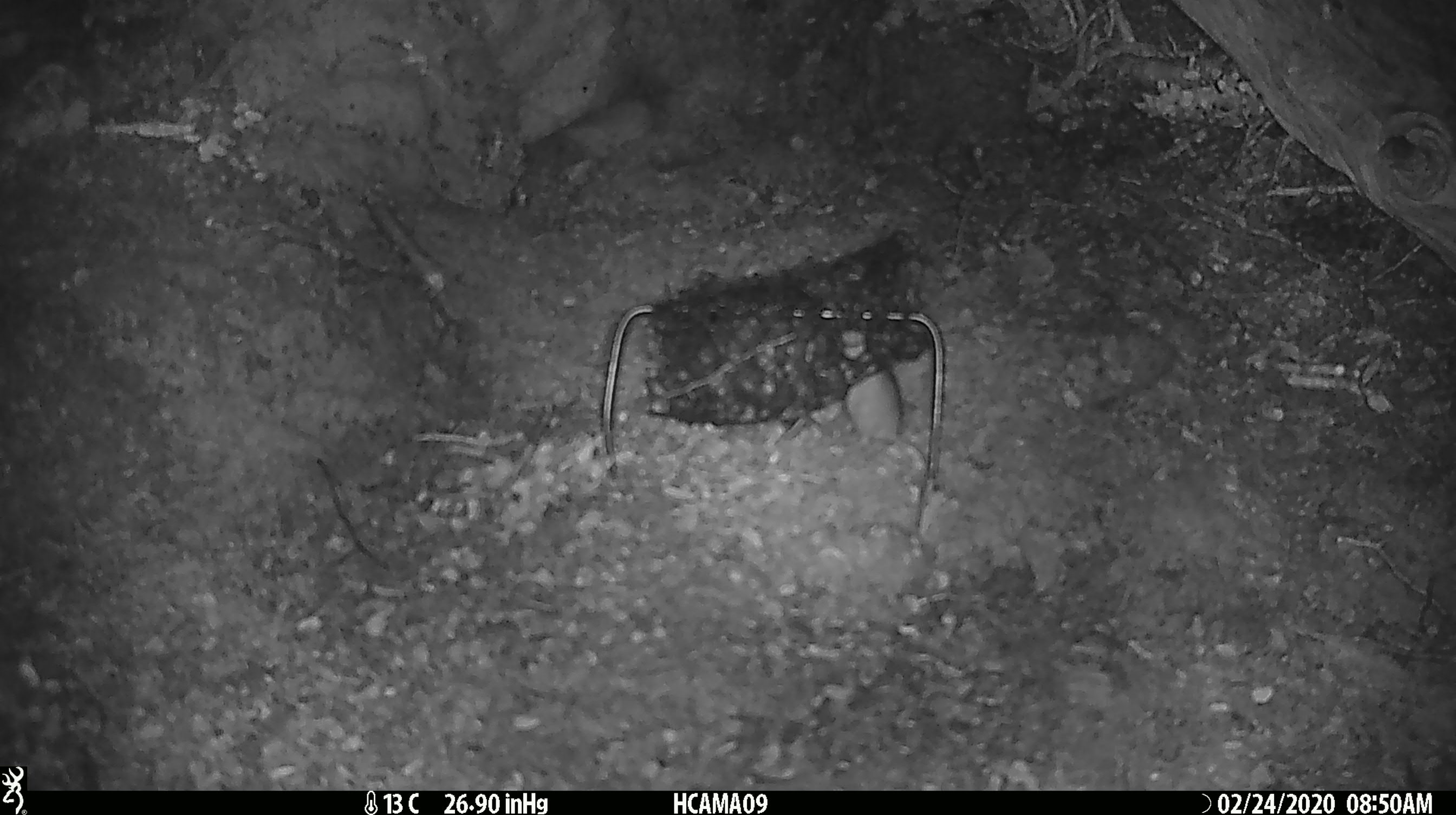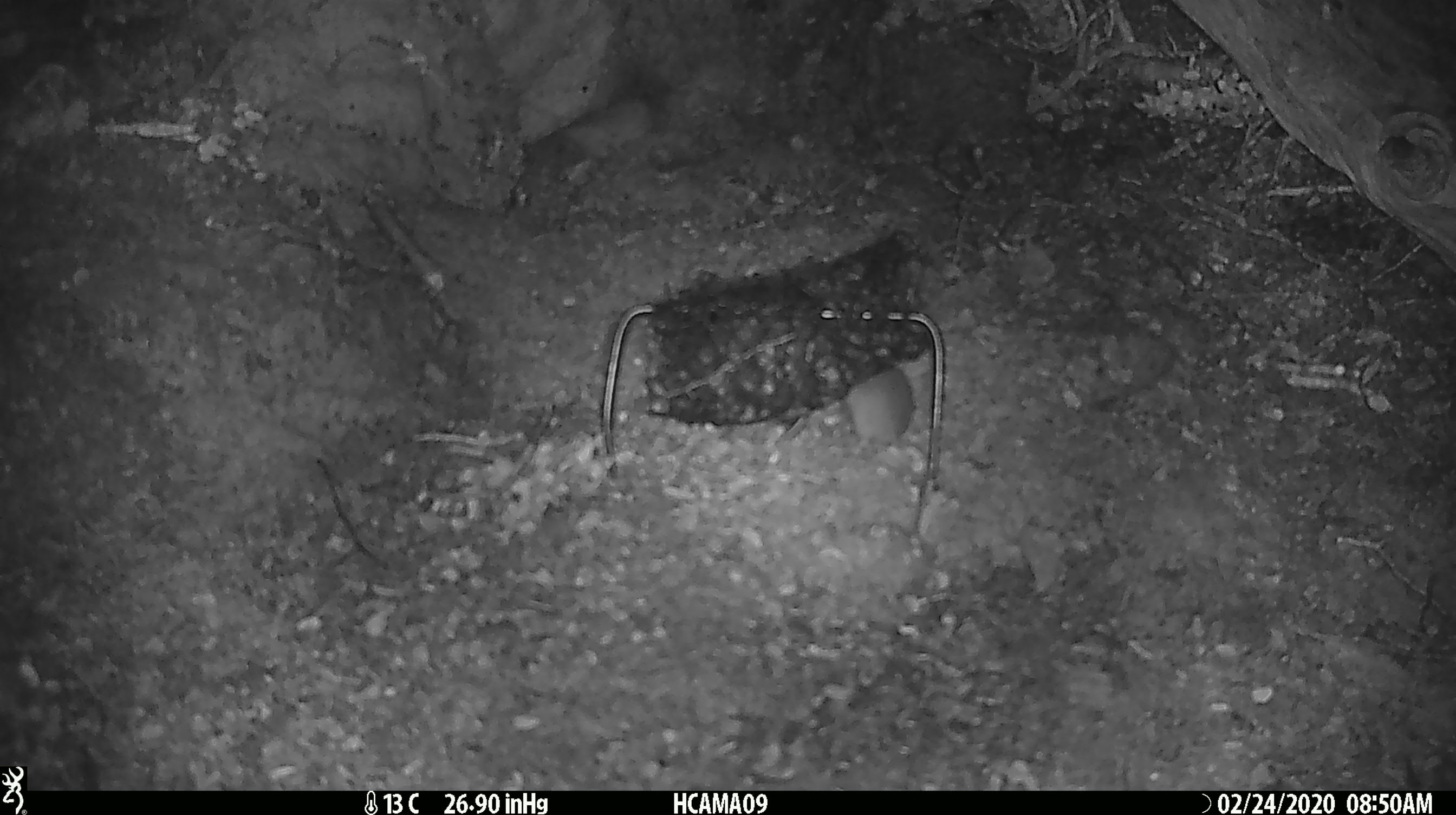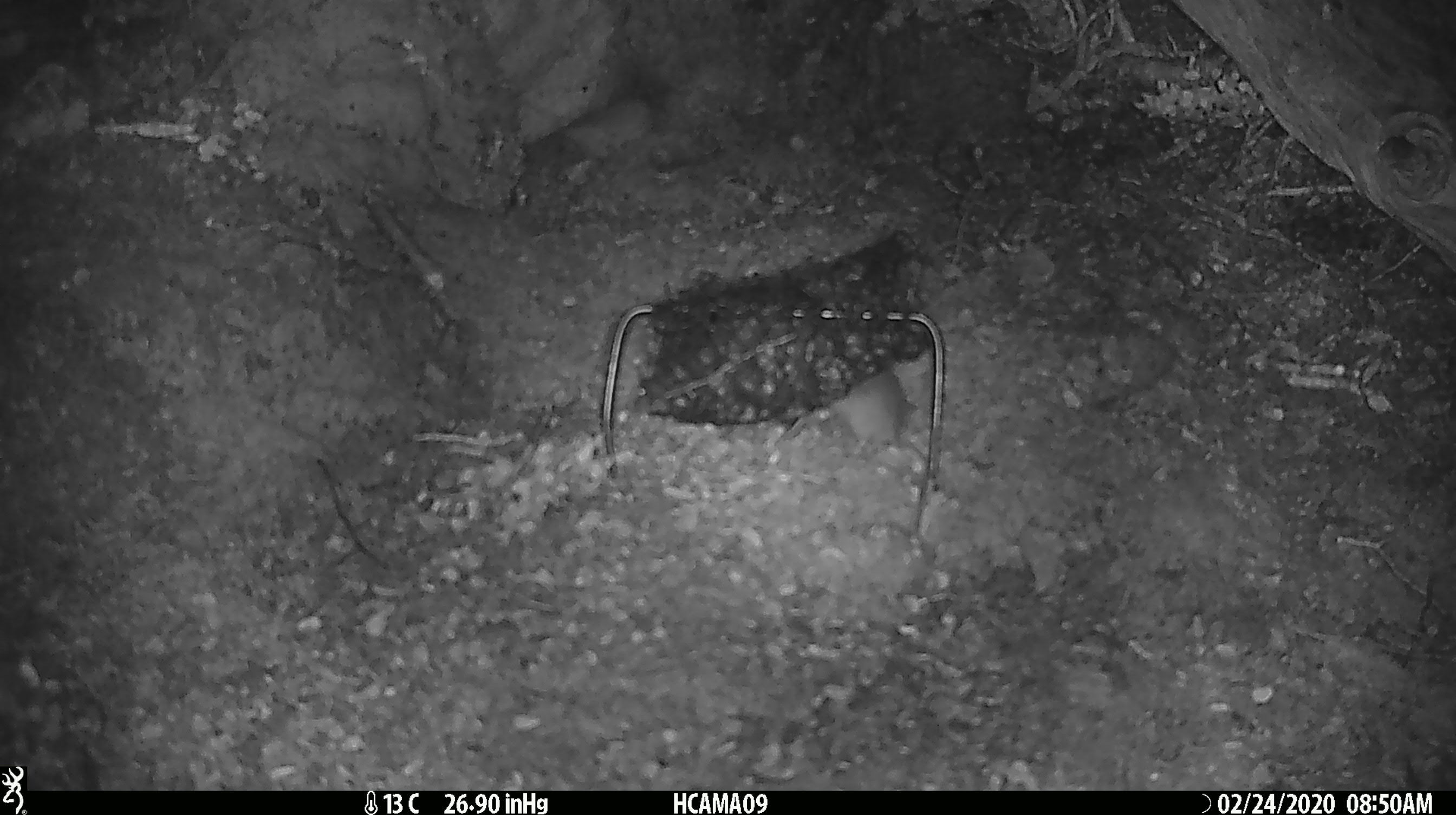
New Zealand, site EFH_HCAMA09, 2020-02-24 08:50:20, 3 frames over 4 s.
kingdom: Animalia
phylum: Chordata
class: Mammalia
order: Rodentia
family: Muridae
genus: Mus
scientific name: Mus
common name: mouse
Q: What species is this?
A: Mouse (Mus).